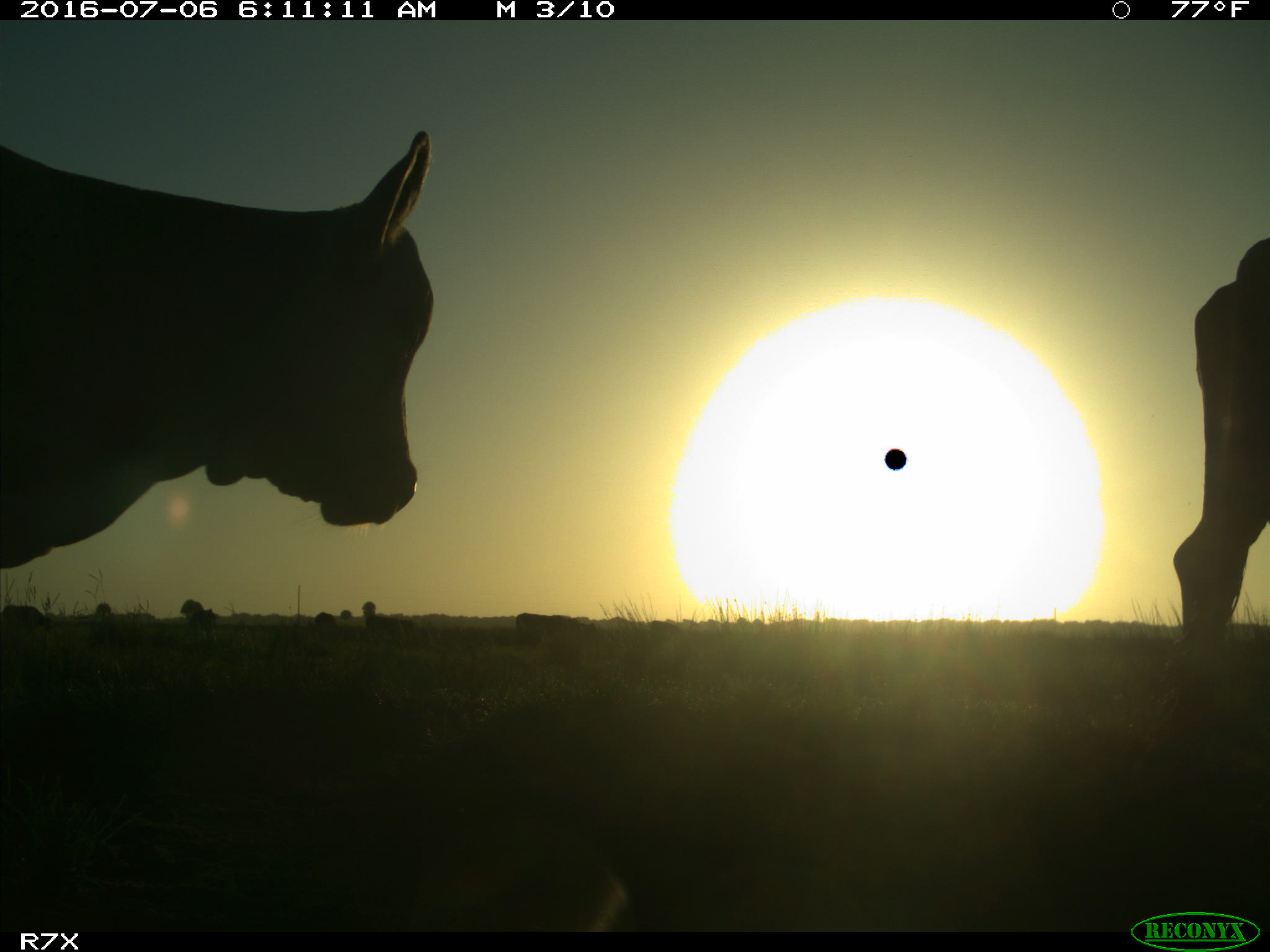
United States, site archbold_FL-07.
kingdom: Animalia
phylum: Chordata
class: Mammalia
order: Artiodactyla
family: Bovidae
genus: Bos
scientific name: Bos taurus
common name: domestic cow